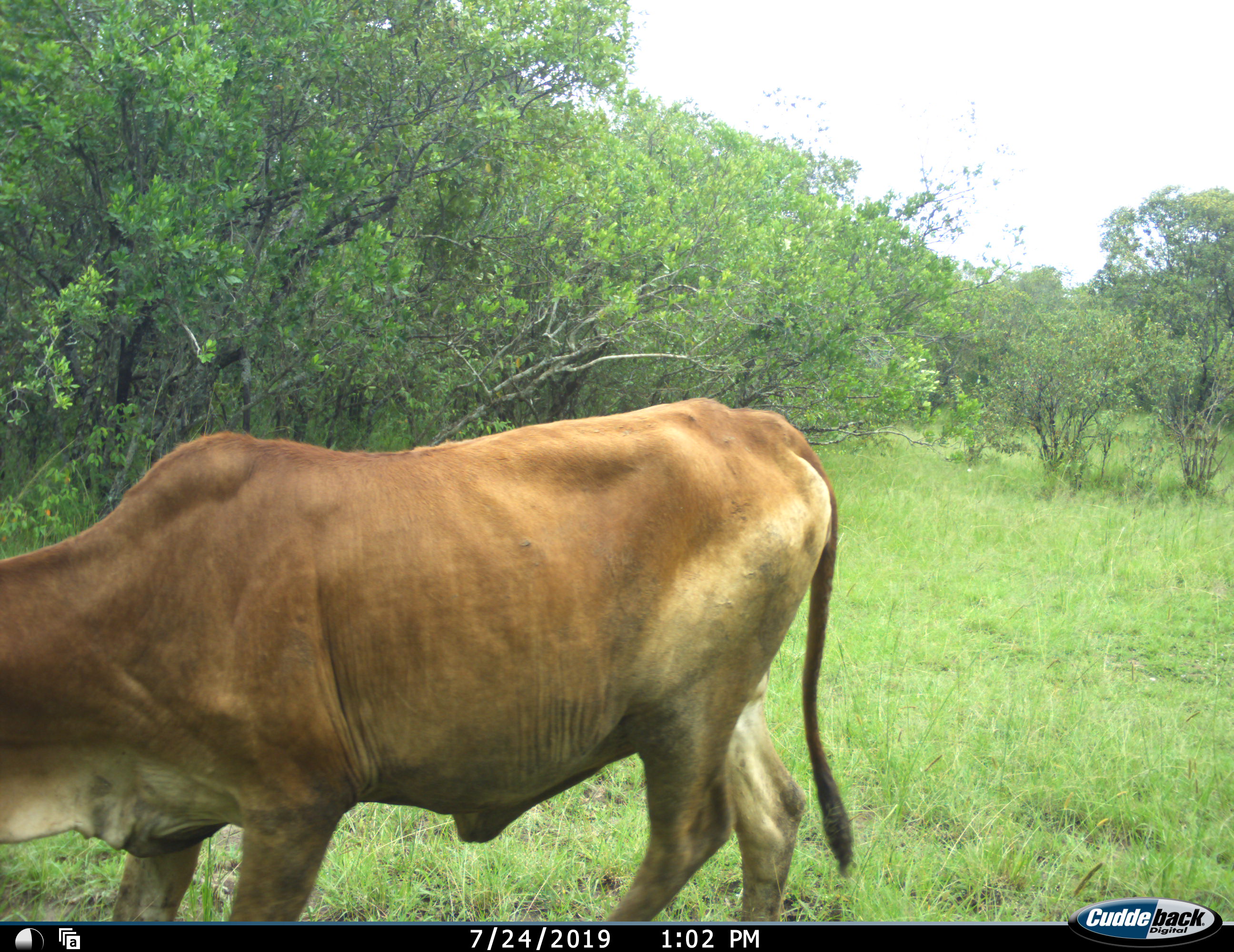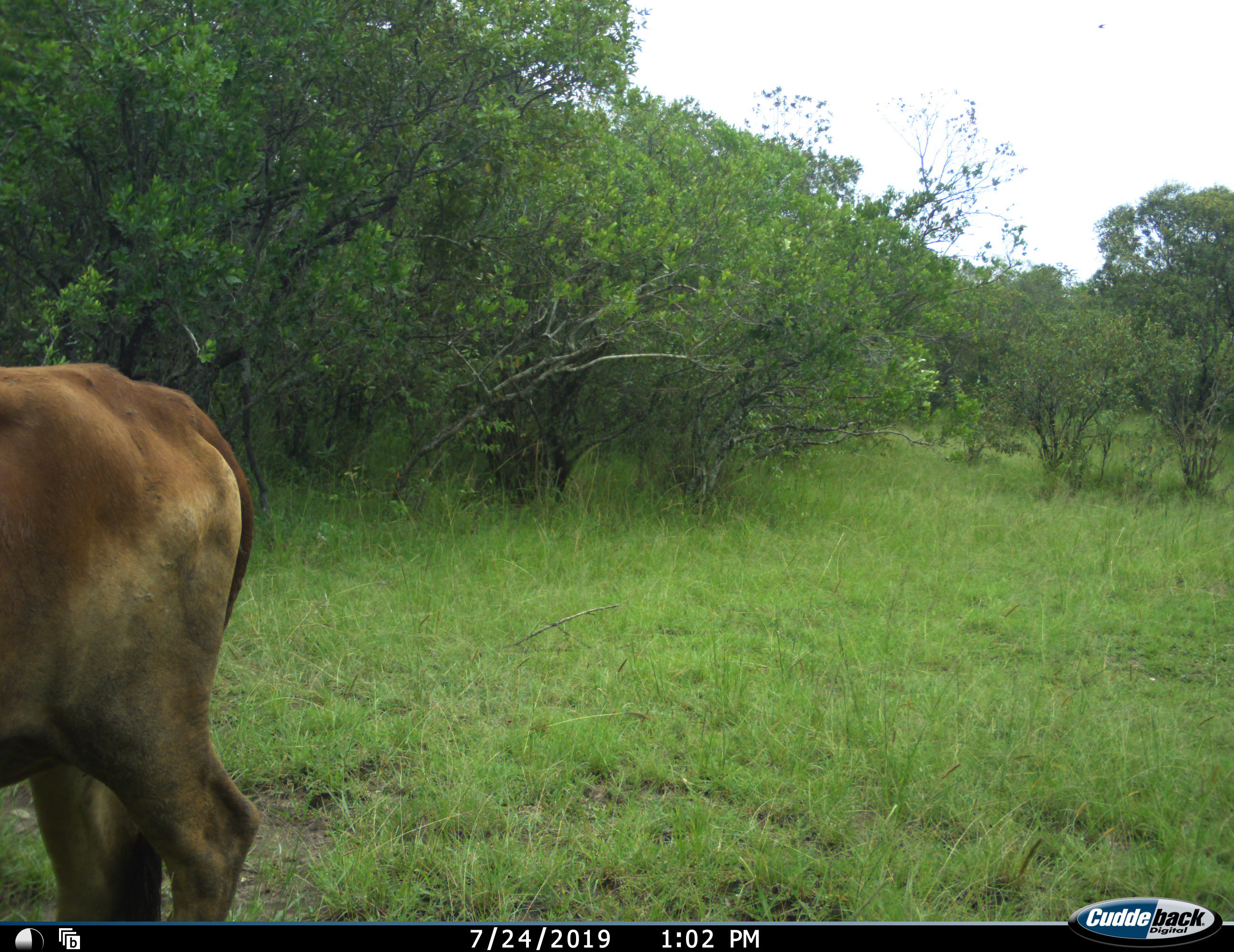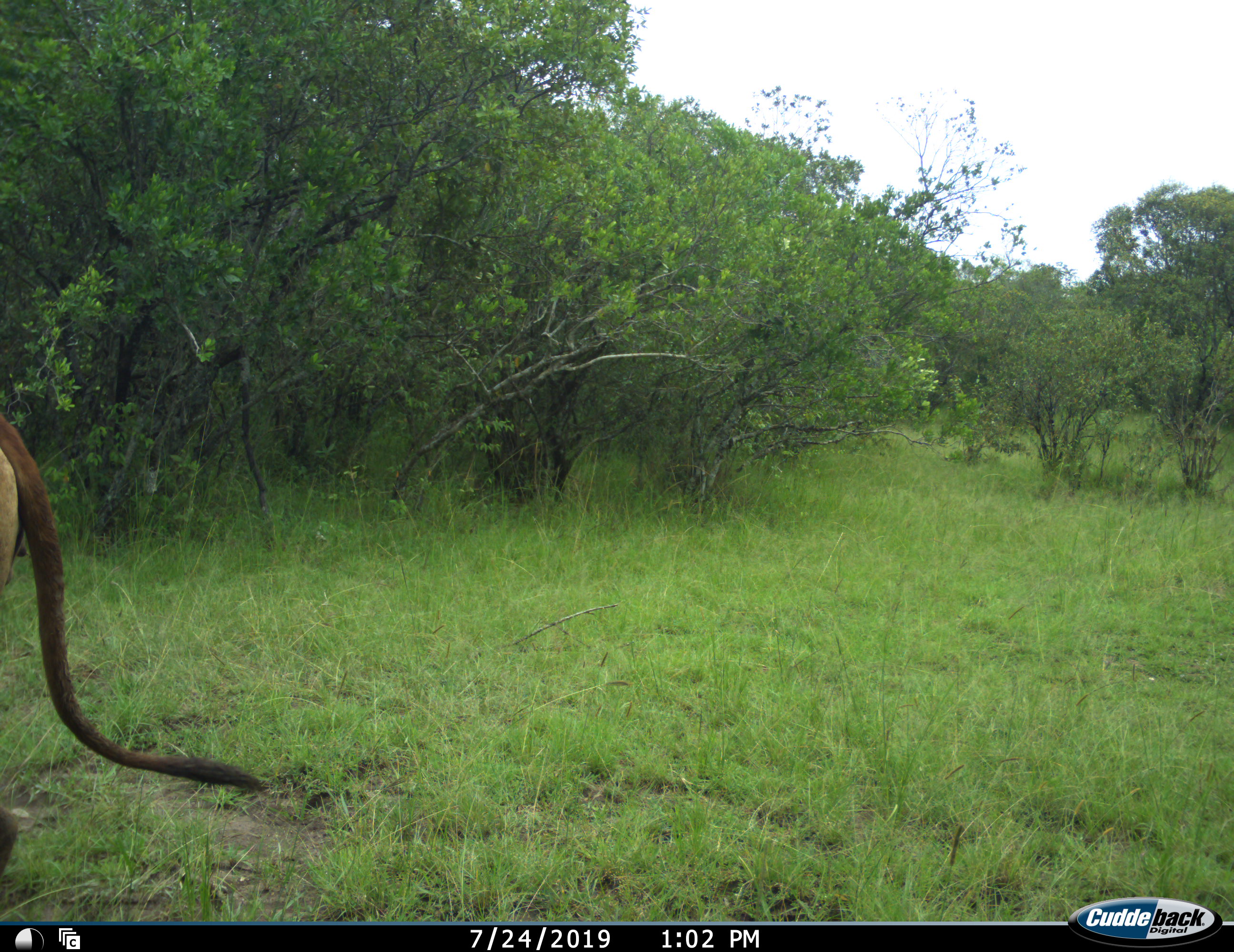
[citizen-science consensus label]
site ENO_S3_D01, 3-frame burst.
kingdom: Animalia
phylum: Chordata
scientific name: Vertebrata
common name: domestic animal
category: domesticanimal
Domesticanimal (domestic animal) (Vertebrata), count 1. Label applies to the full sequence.